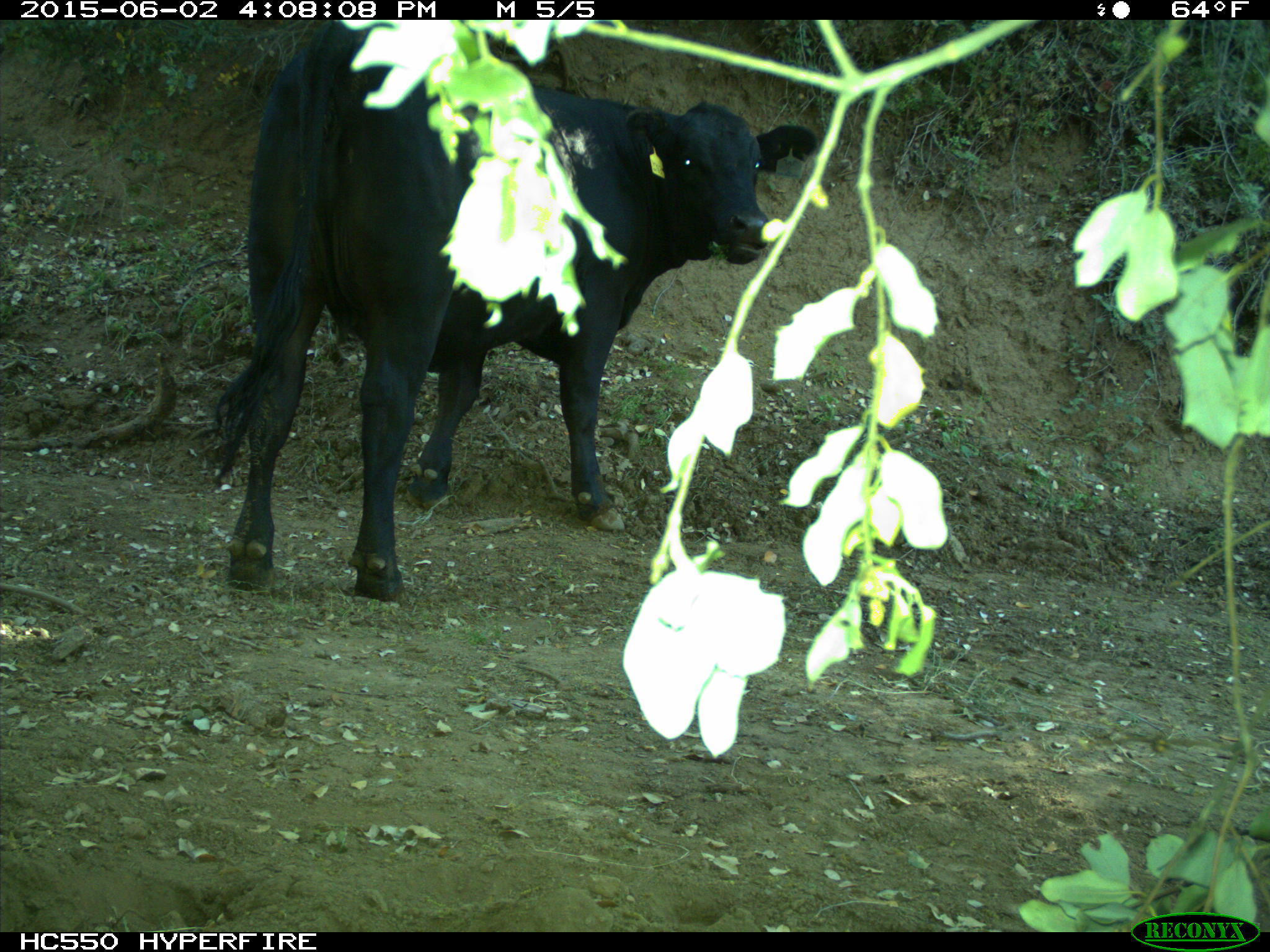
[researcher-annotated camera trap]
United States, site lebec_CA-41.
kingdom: Animalia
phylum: Chordata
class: Mammalia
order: Artiodactyla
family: Bovidae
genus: Bos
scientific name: Bos taurus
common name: domestic cow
Bos taurus (domestic cow).